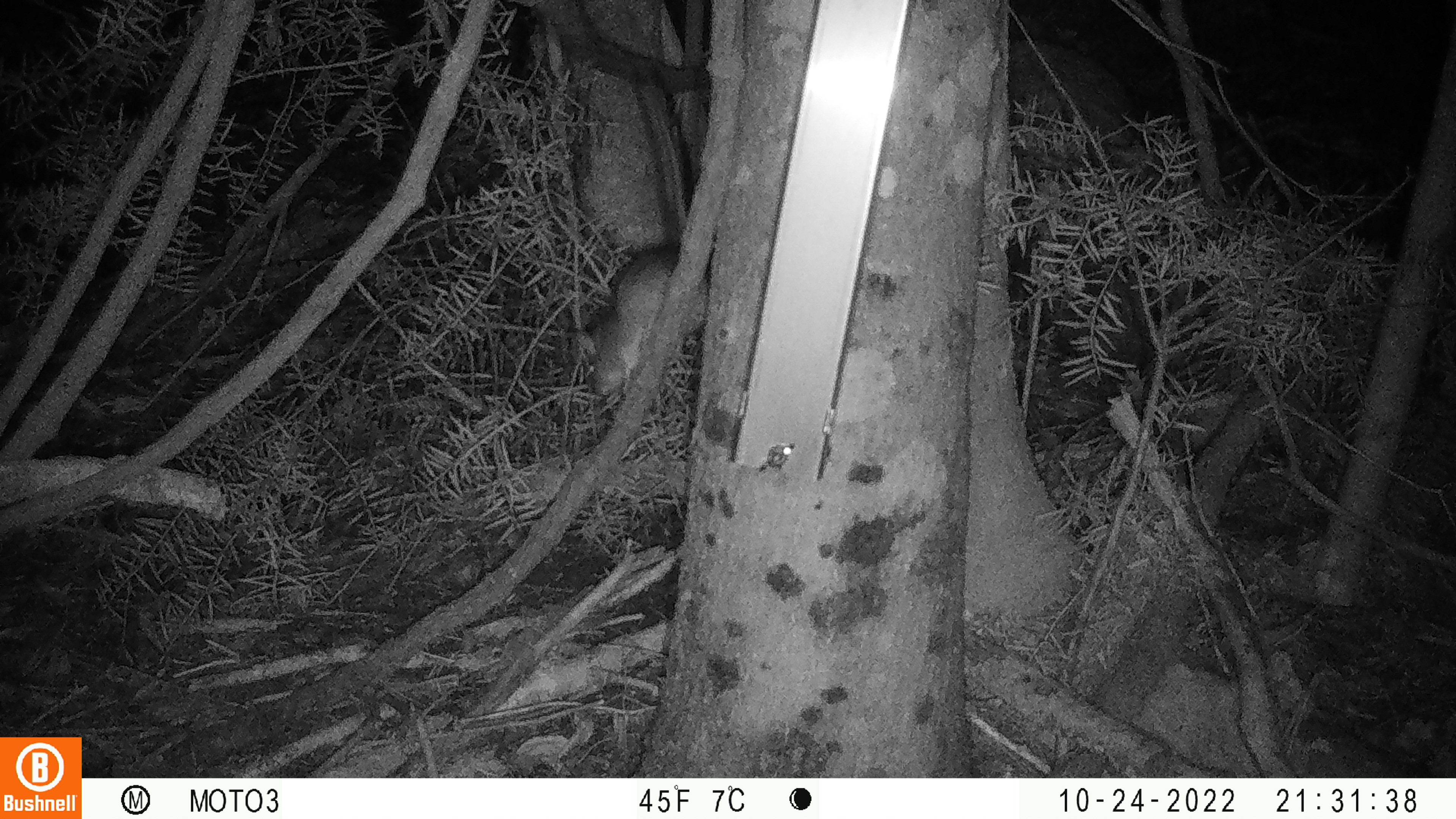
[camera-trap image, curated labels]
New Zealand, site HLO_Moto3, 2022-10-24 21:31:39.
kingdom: Animalia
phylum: Chordata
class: Mammalia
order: Rodentia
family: Muridae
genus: Rattus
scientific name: Rattus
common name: rat